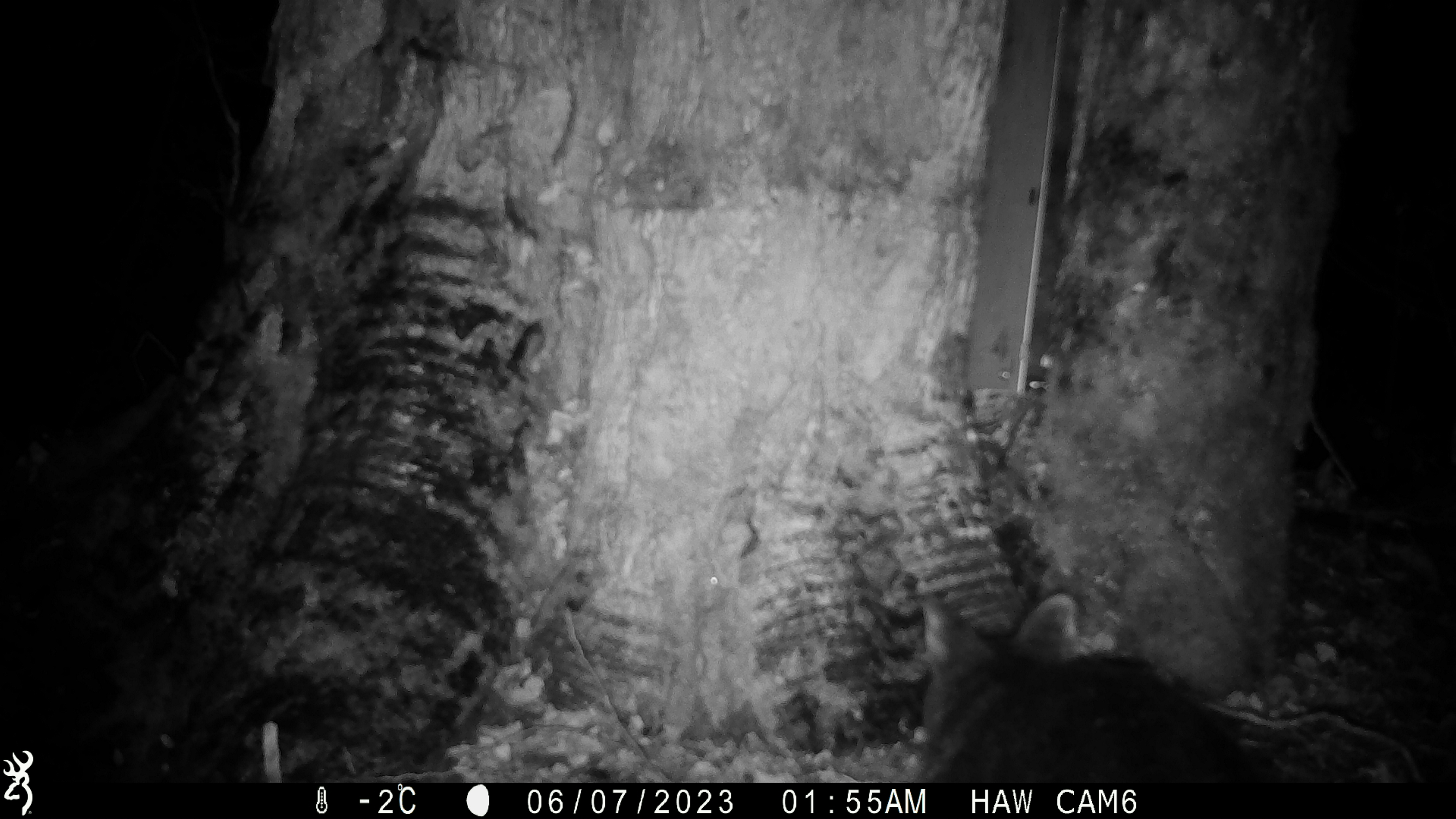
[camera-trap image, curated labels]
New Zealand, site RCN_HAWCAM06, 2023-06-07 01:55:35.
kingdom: Animalia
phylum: Chordata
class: Mammalia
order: Diprotodontia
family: Phalangeridae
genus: Trichosurus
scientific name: Trichosurus vulpecula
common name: common brushtail possum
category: possum